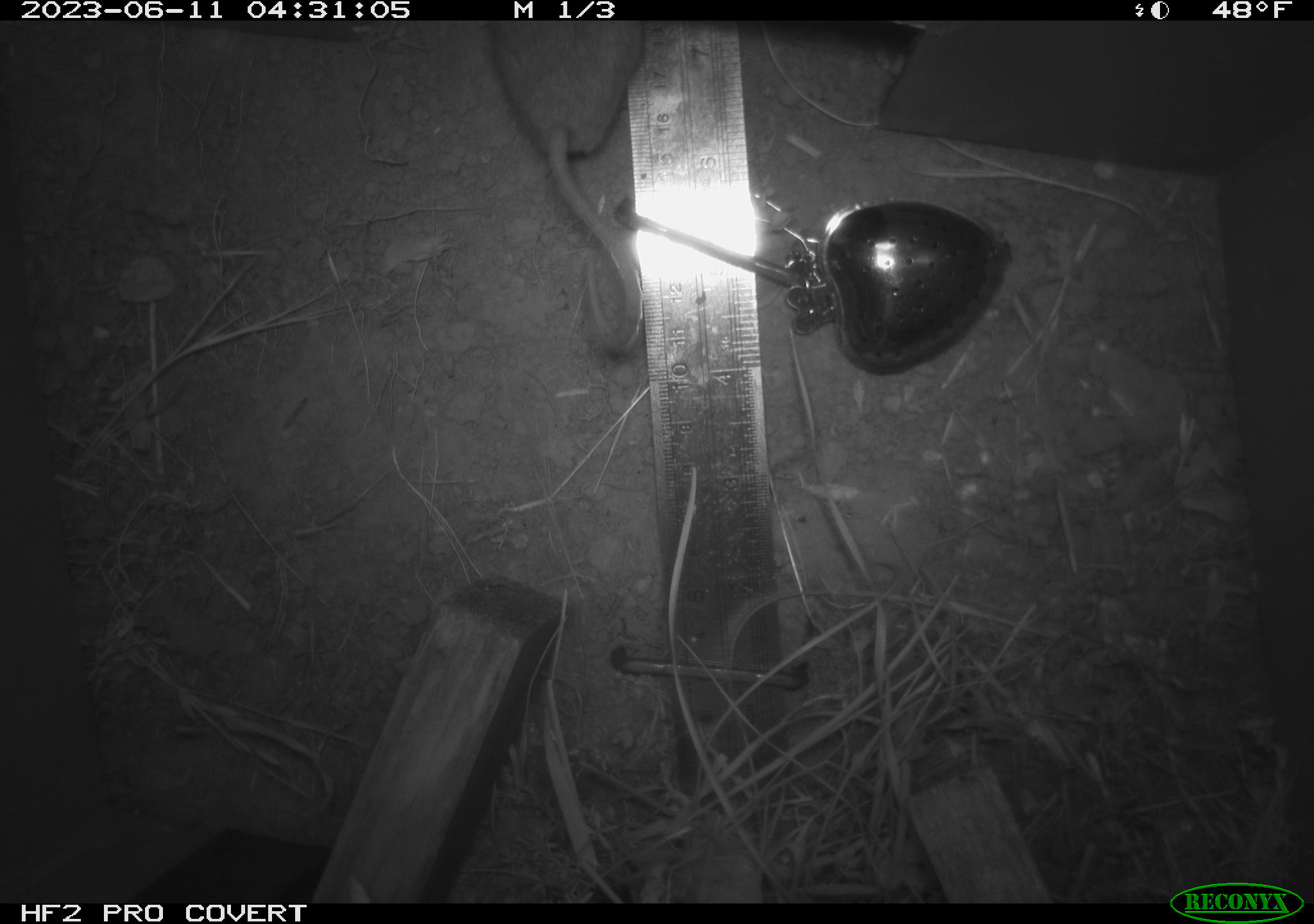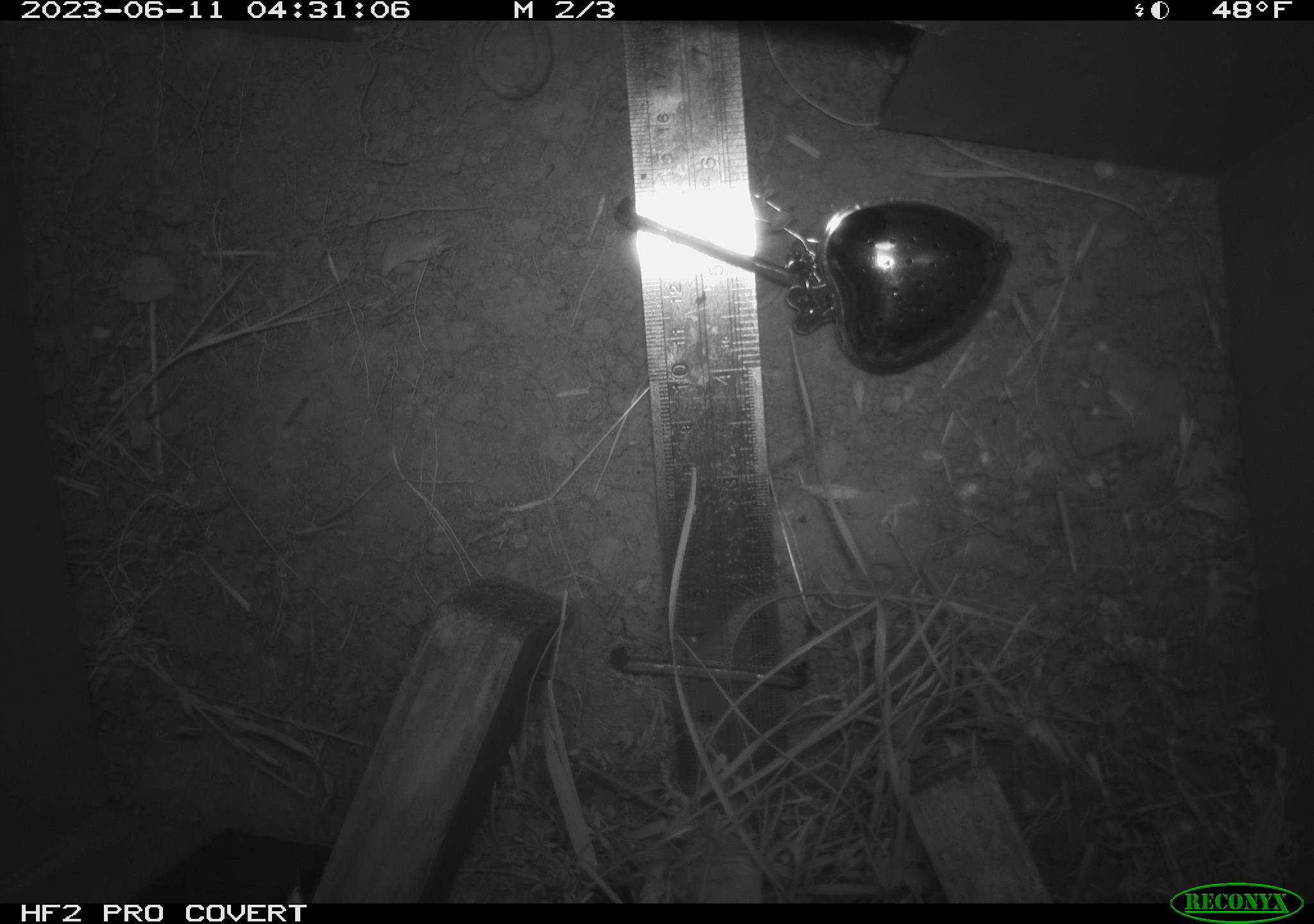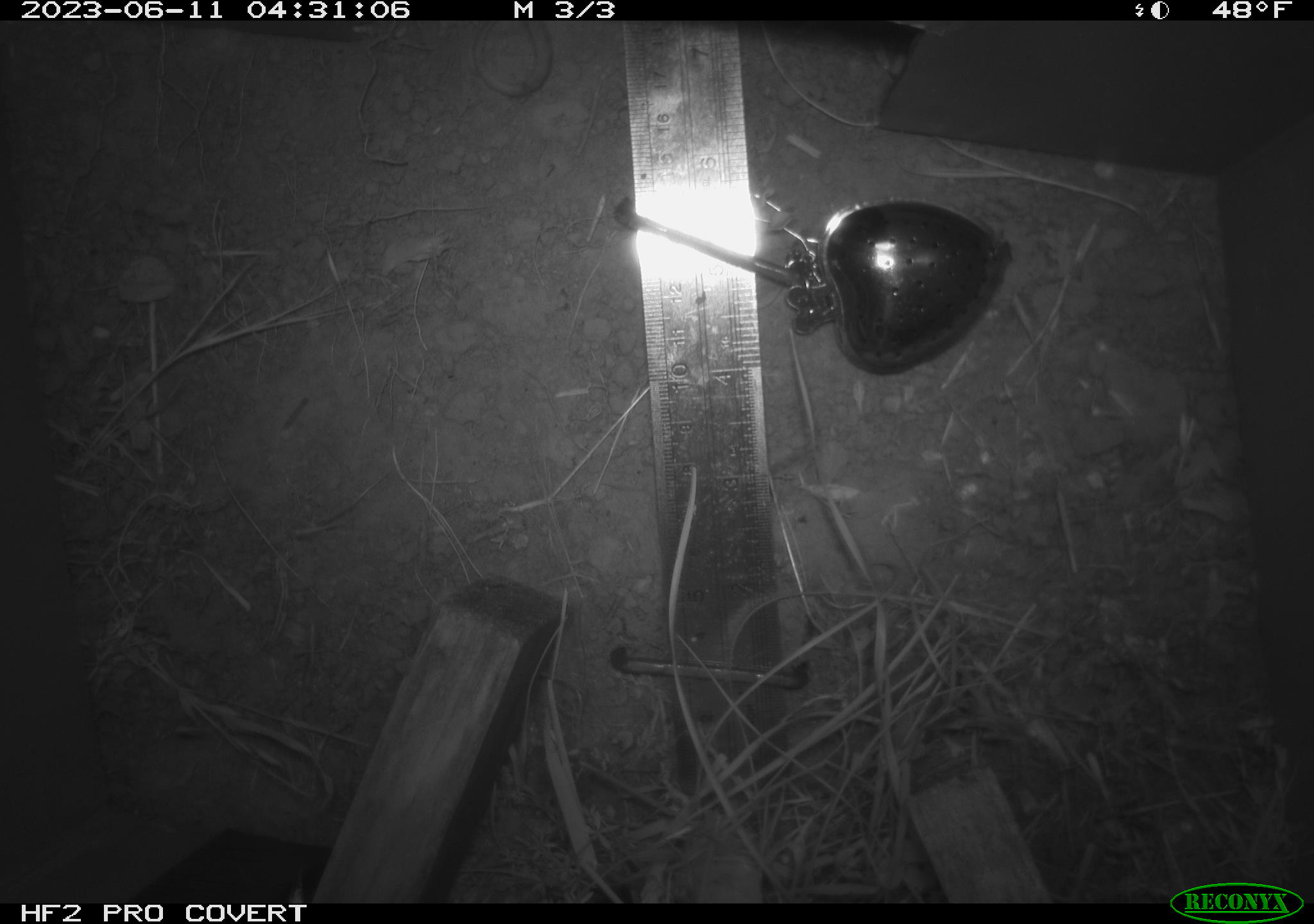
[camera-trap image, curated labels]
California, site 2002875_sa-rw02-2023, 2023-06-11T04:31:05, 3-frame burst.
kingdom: Animalia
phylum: Chordata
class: Mammalia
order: Rodentia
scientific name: Rodentia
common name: mouse species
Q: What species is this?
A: Mouse species (Rodentia).